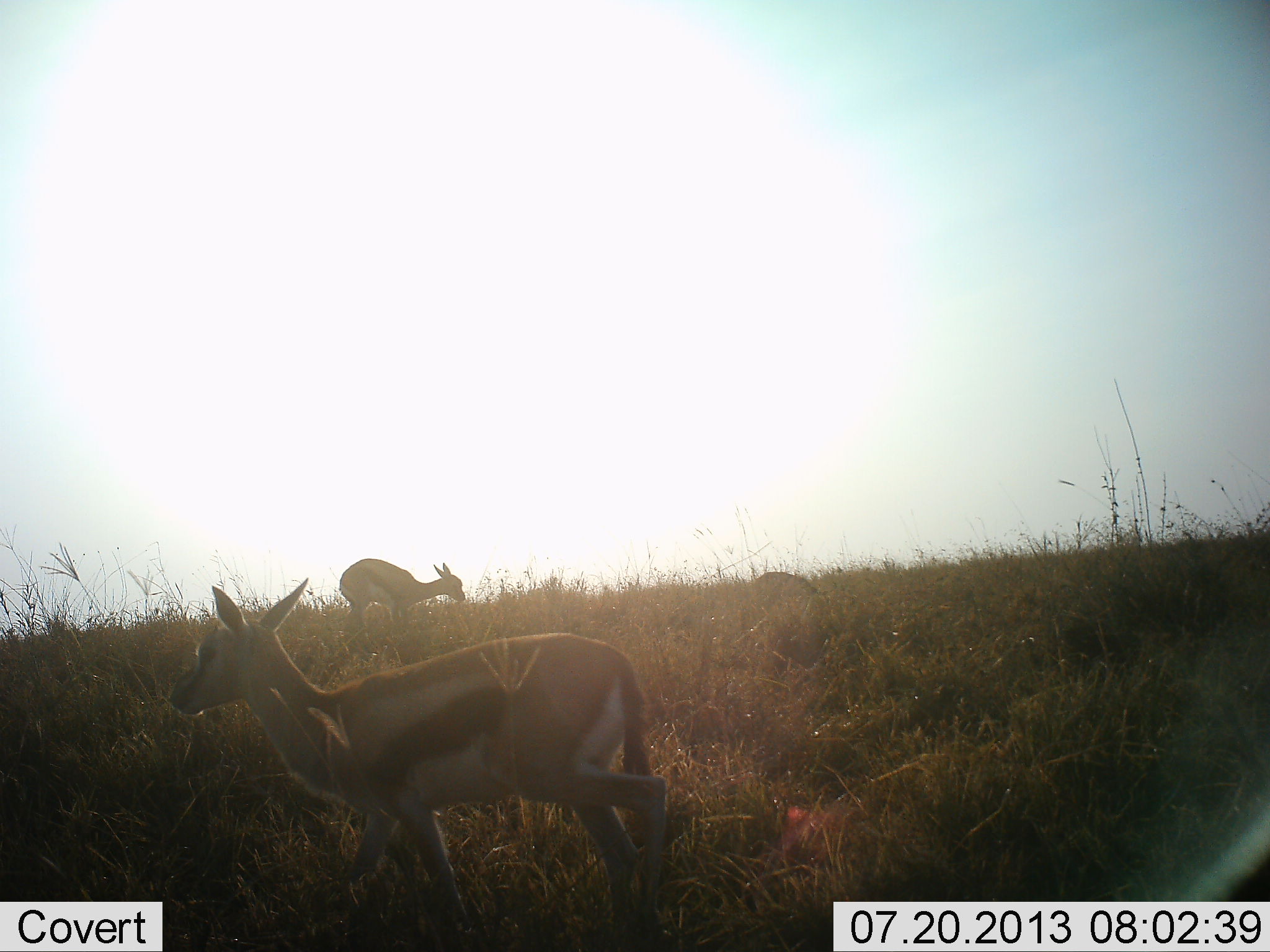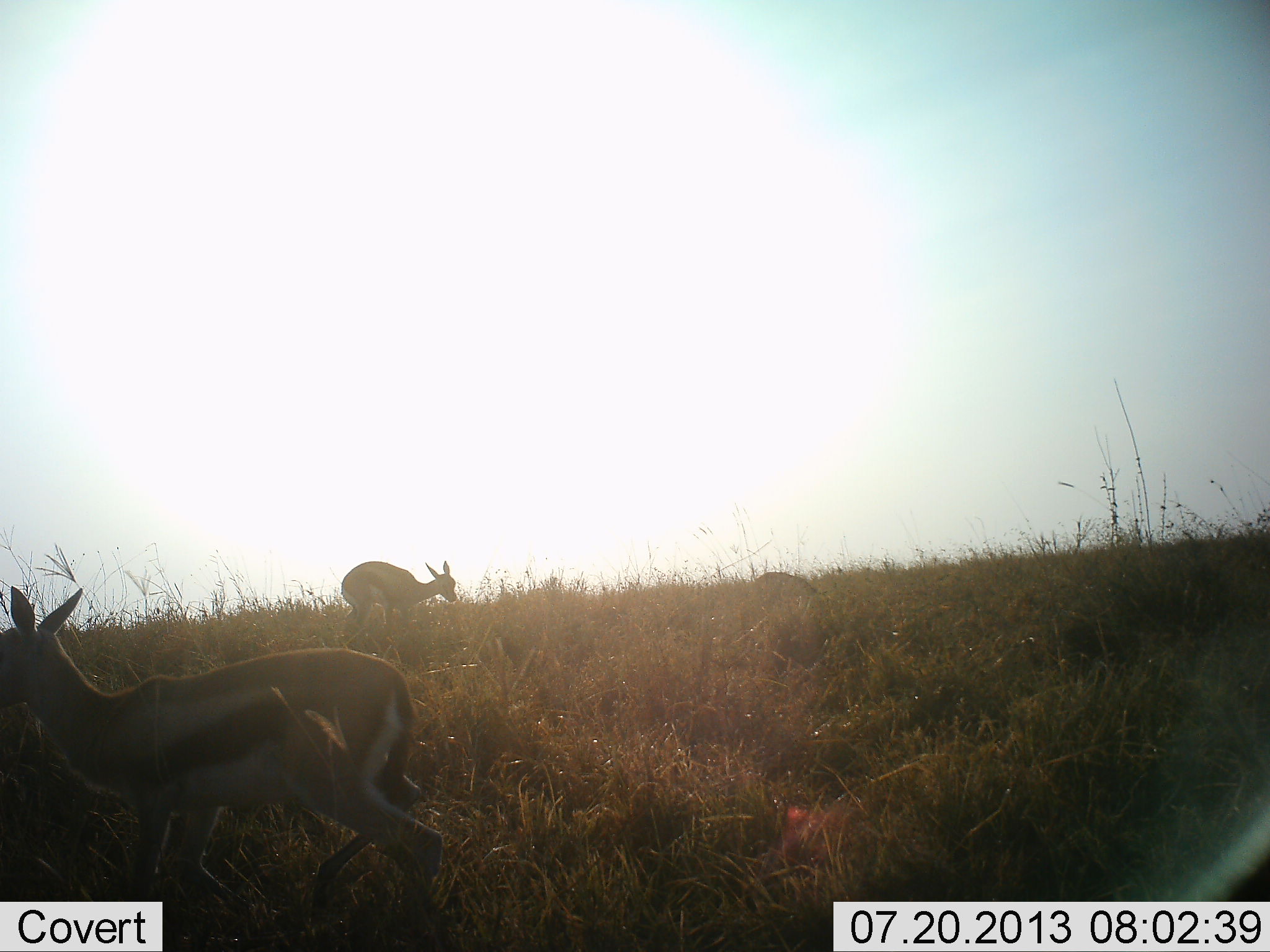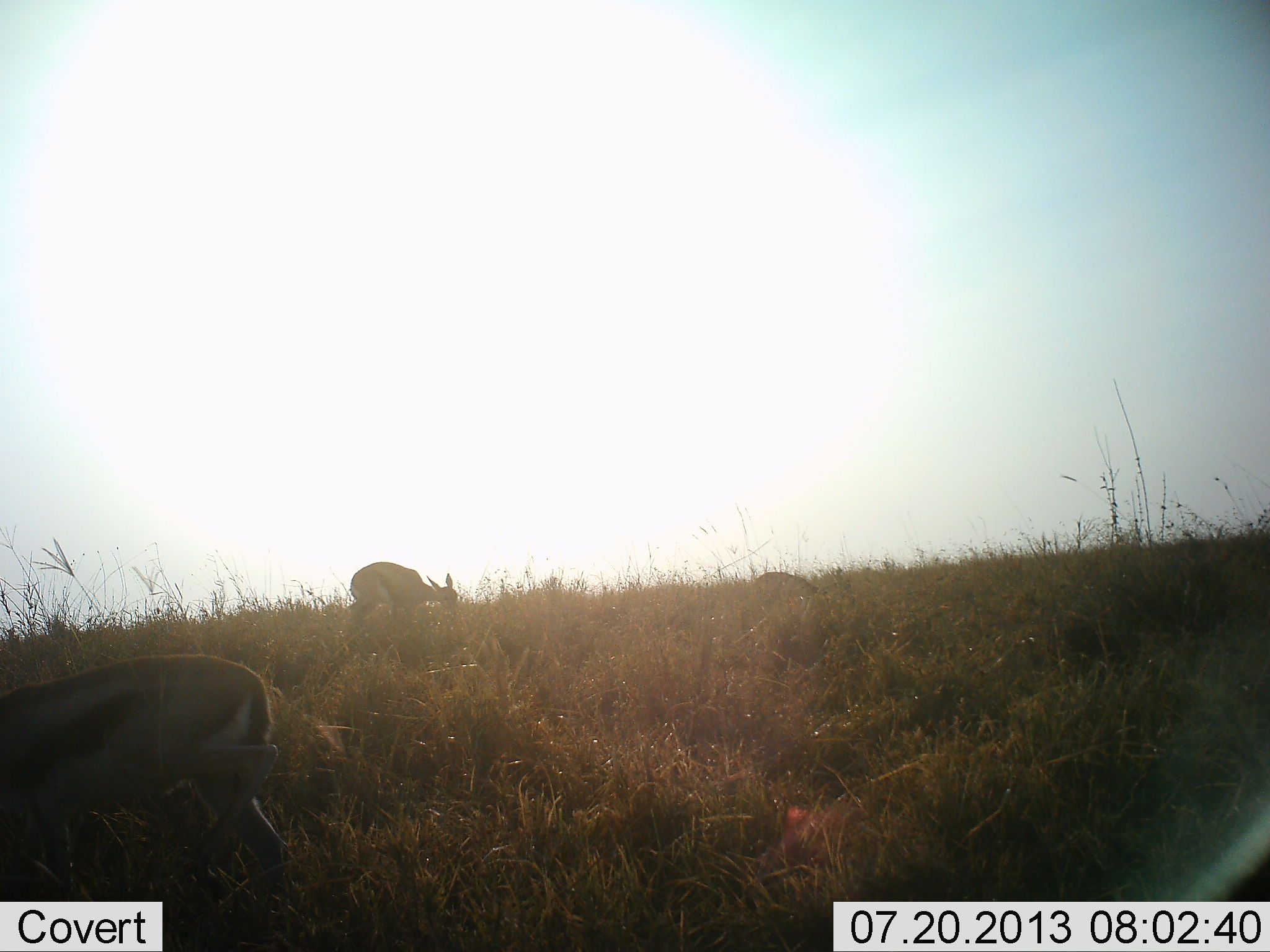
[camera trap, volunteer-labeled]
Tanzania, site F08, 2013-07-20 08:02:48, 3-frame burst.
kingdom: Animalia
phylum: Chordata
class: Mammalia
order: Artiodactyla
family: Bovidae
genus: Eudorcas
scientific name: Eudorcas thomsonii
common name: thomson's gazelle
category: gazellethomsons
Gazellethomsons (thomson's gazelle) (Eudorcas thomsonii), count 3. Behavior (volunteer vote fractions): standing 43%, resting 0%, moving 86%, interacting 0%. Young present (vote fraction): 4%. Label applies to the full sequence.